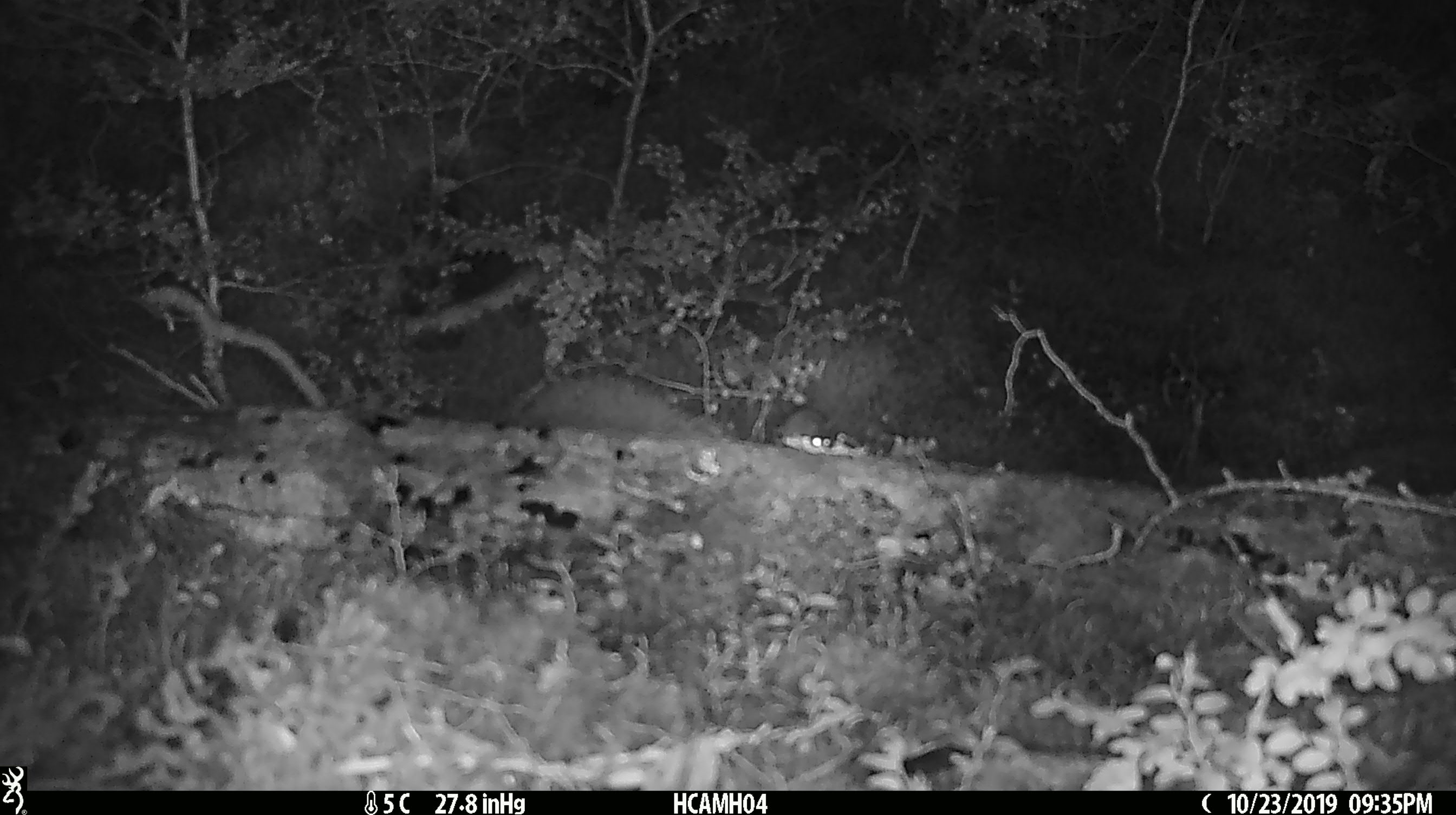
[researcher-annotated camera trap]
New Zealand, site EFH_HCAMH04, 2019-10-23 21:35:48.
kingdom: Animalia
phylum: Chordata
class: Mammalia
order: Rodentia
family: Muridae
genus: Mus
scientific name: Mus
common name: mouse